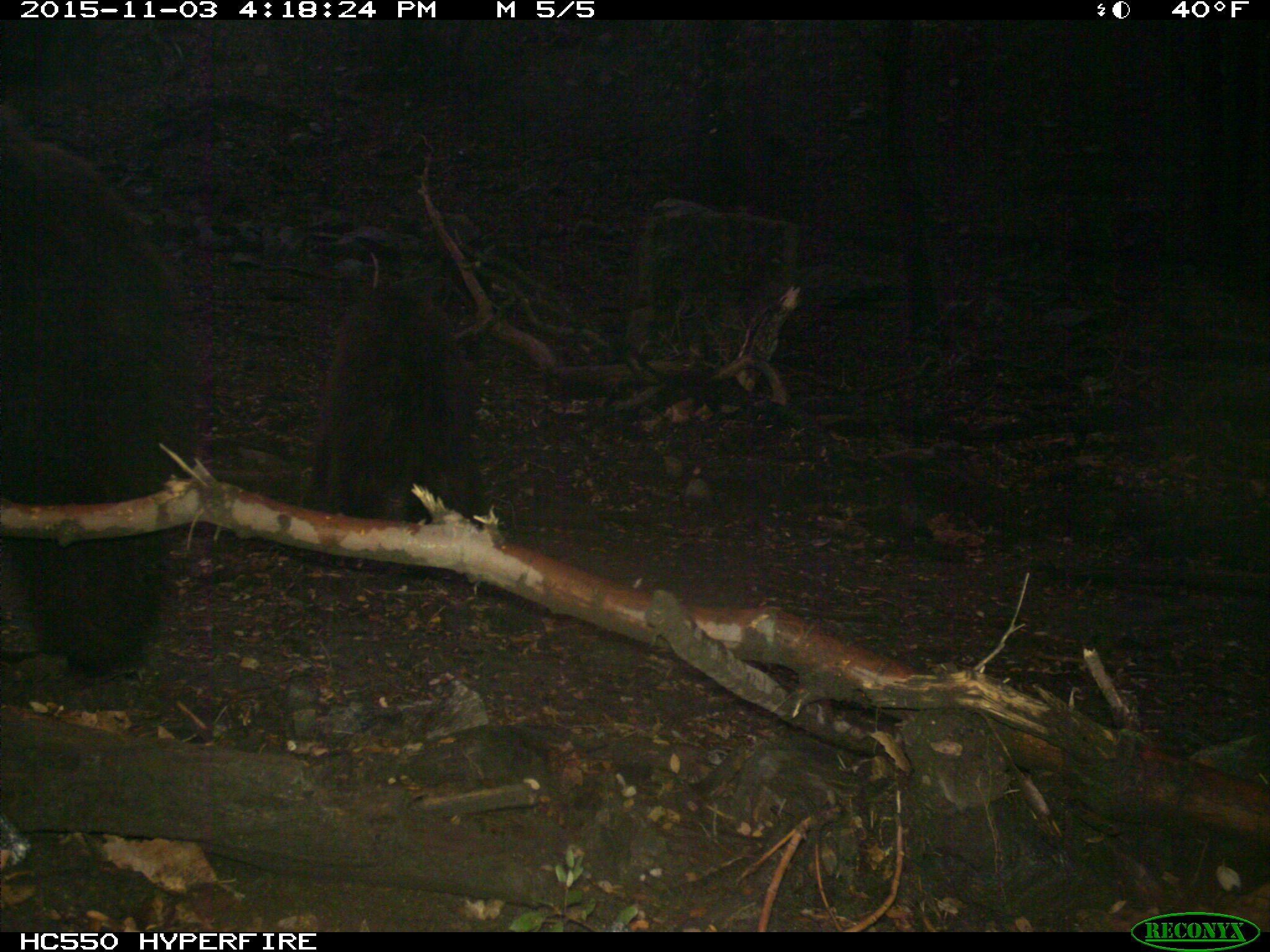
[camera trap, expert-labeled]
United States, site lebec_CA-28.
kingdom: Animalia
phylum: Chordata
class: Mammalia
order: Carnivora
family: Ursidae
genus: Ursus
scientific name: Ursus americanus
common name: american black bear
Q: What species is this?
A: Ursus americanus (american black bear).